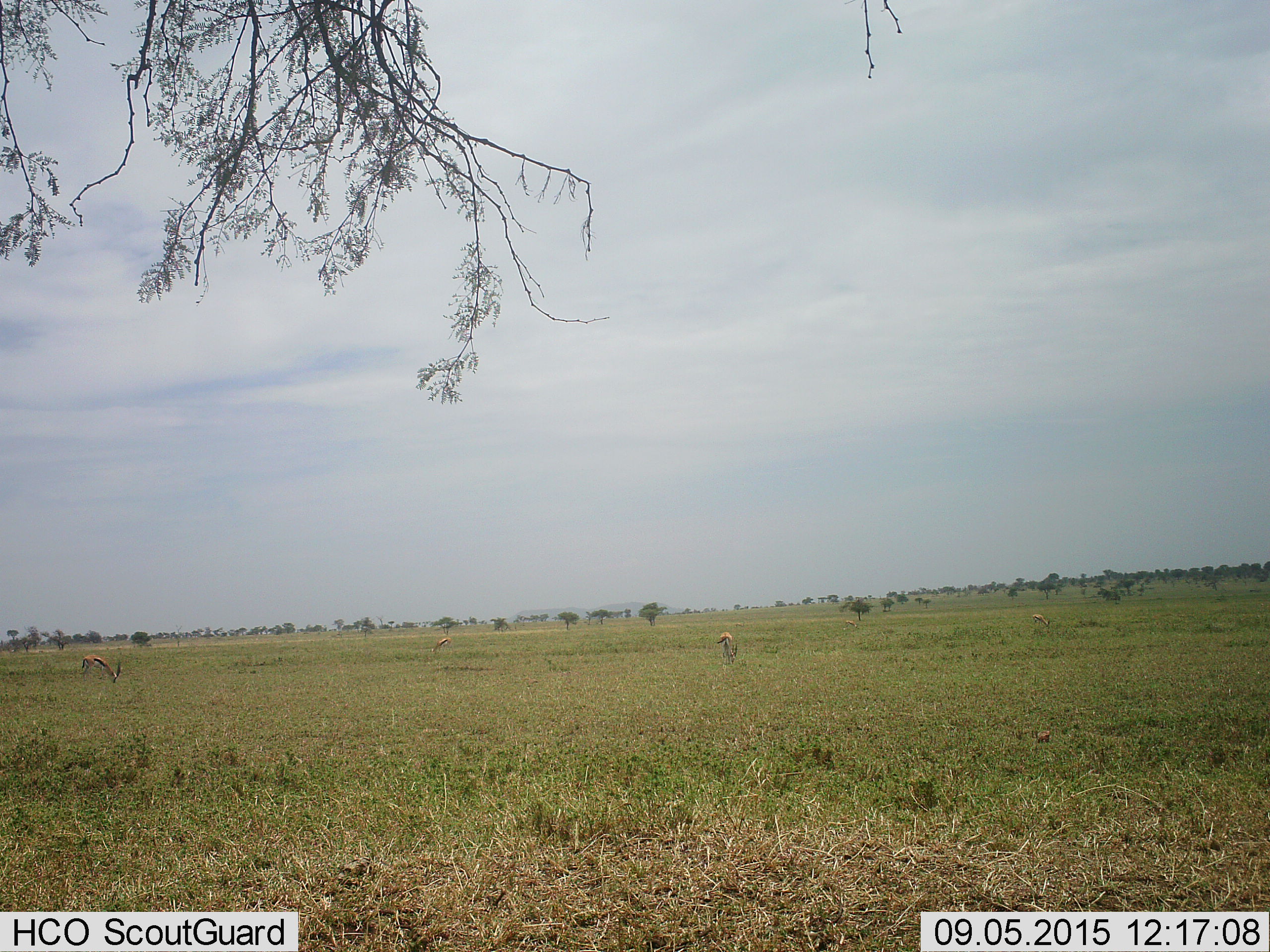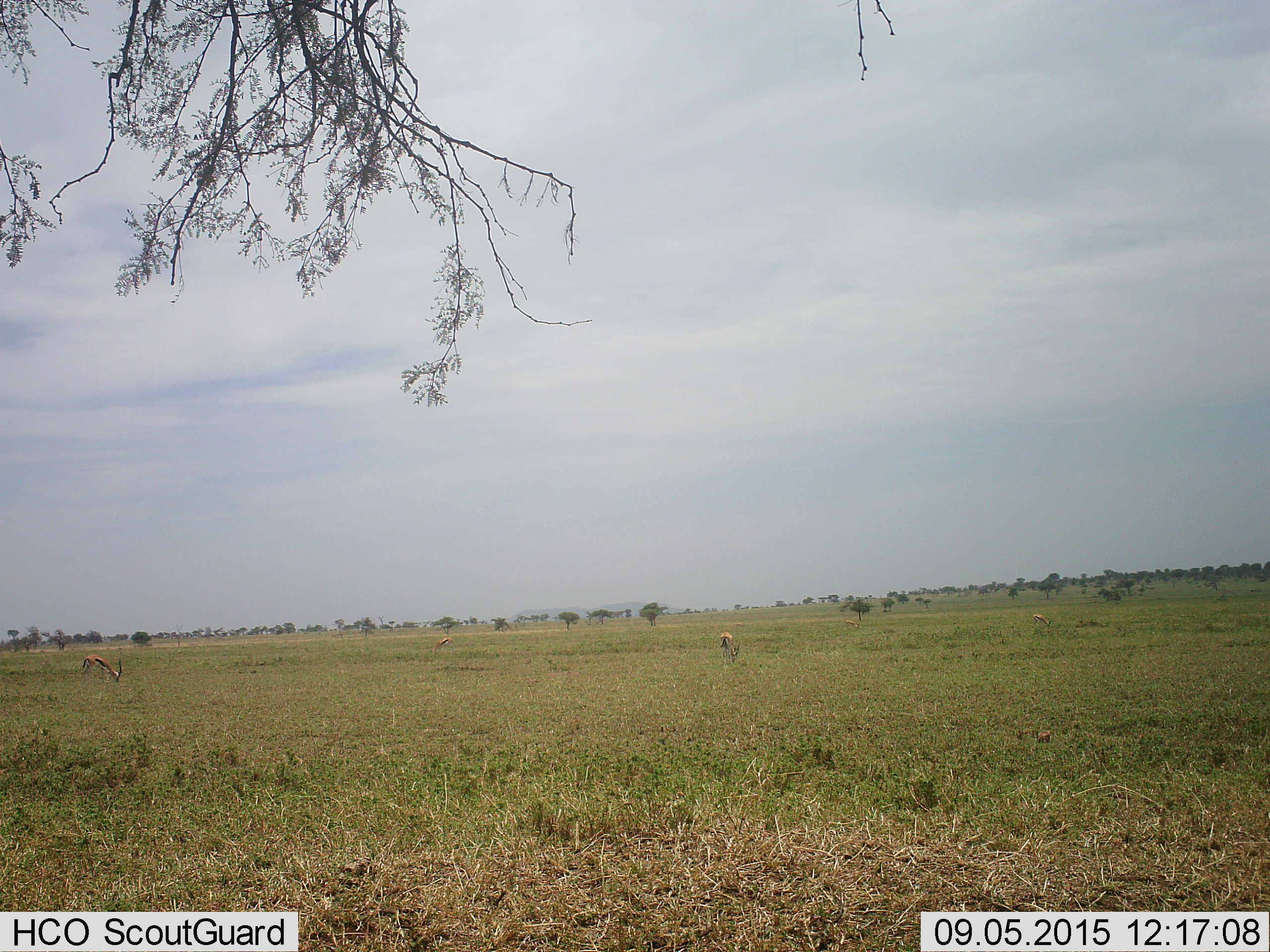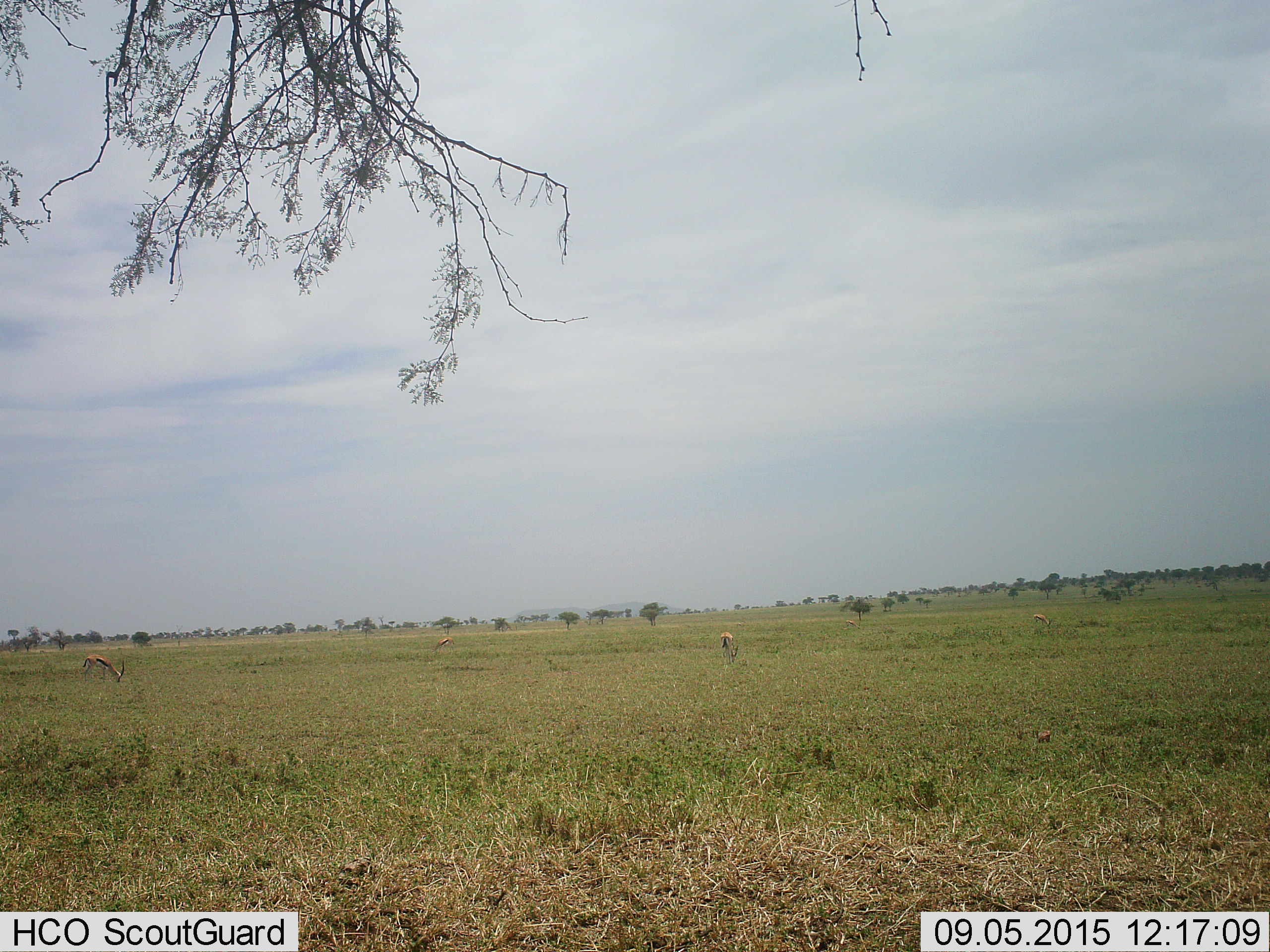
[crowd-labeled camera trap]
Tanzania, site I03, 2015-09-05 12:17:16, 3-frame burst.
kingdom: Animalia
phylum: Chordata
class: Mammalia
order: Artiodactyla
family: Bovidae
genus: Eudorcas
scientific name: Eudorcas thomsonii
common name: thomson's gazelle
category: gazellethomsons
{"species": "gazellethomsons (thomson's gazelle) (Eudorcas thomsonii)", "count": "5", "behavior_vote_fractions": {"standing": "12%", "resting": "0%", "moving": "0%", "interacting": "0%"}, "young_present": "0%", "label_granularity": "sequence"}